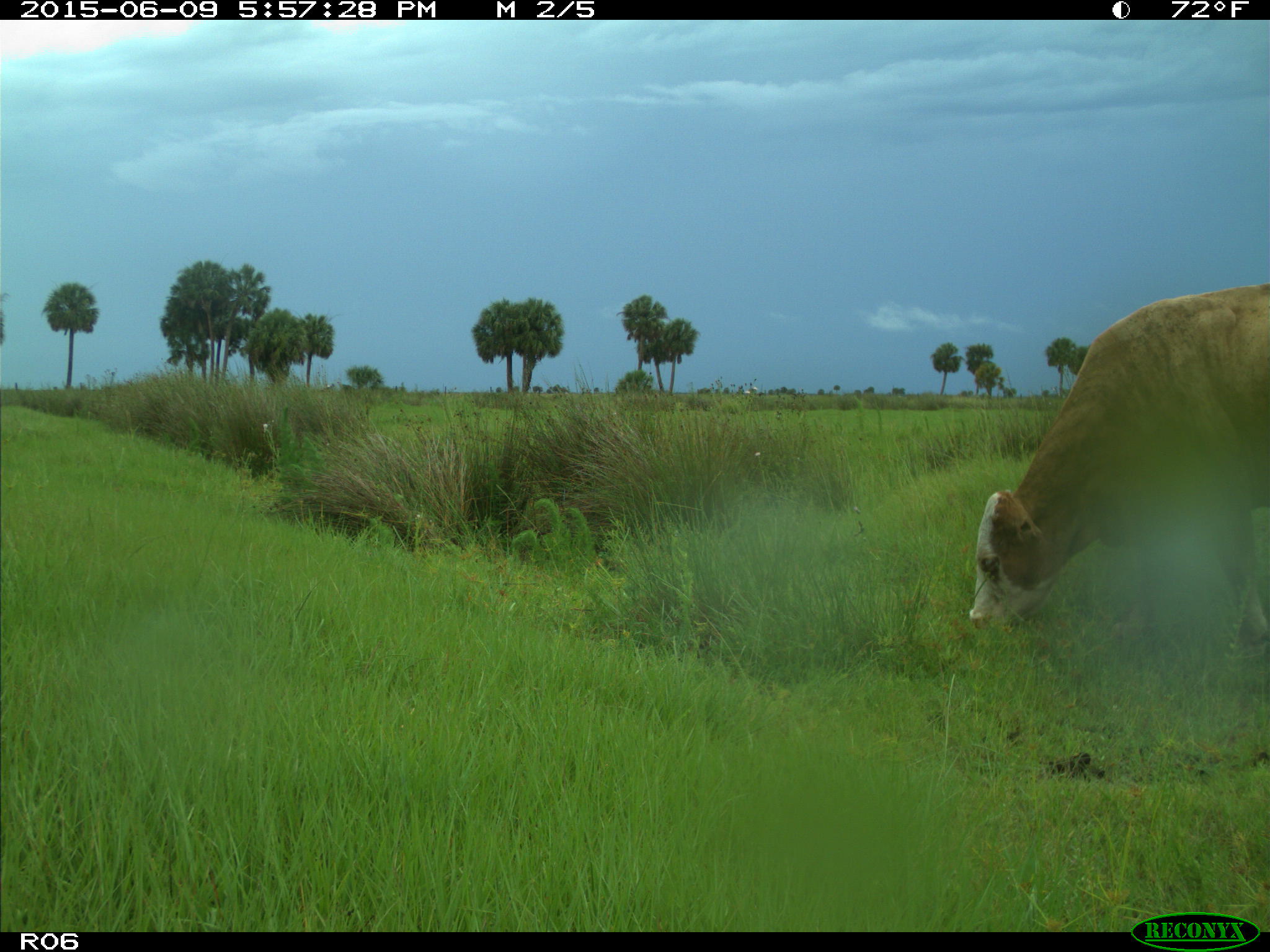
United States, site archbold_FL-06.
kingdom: Animalia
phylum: Chordata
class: Mammalia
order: Artiodactyla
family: Bovidae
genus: Bos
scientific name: Bos taurus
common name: domestic cow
Bos taurus (domestic cow).